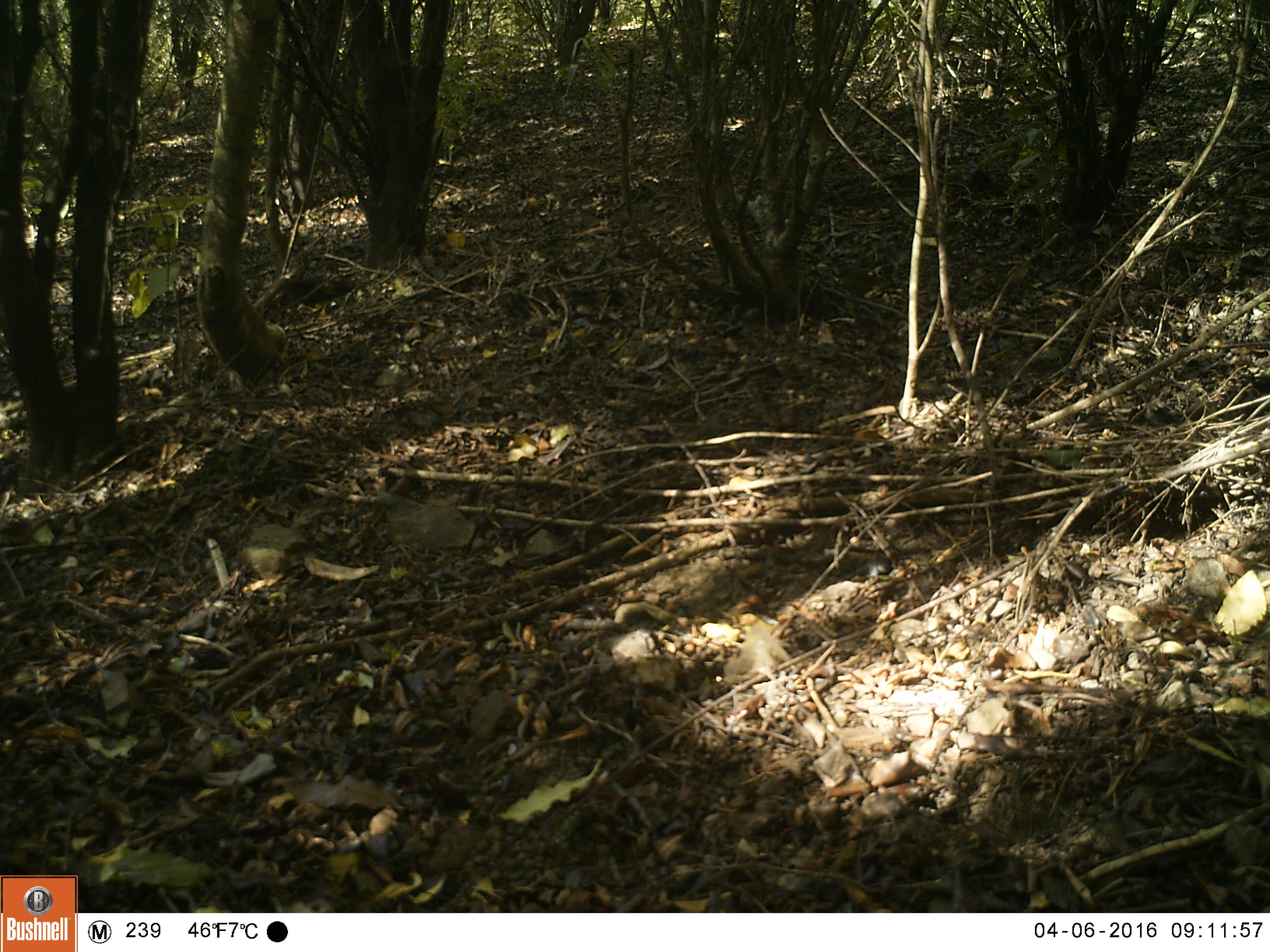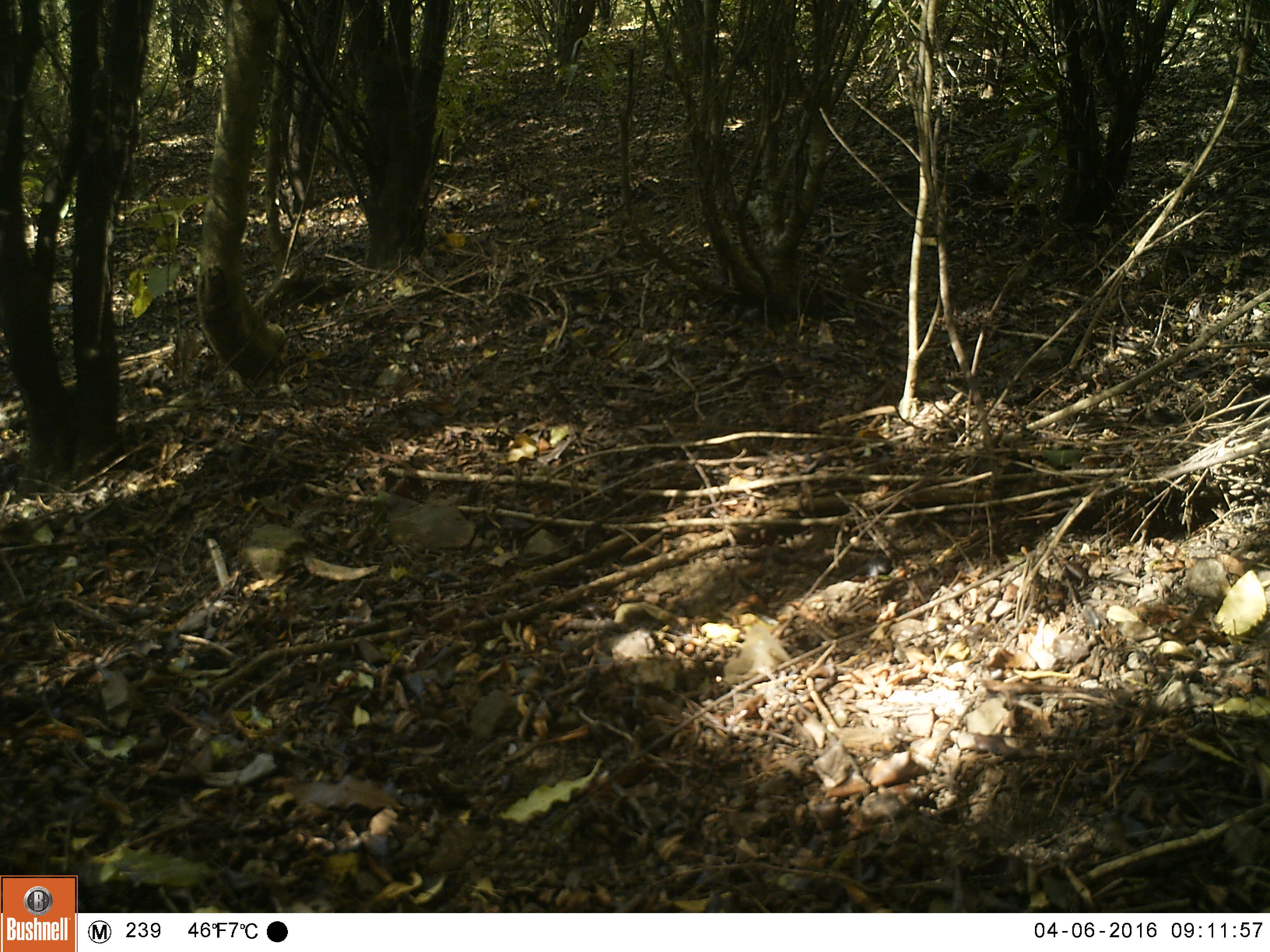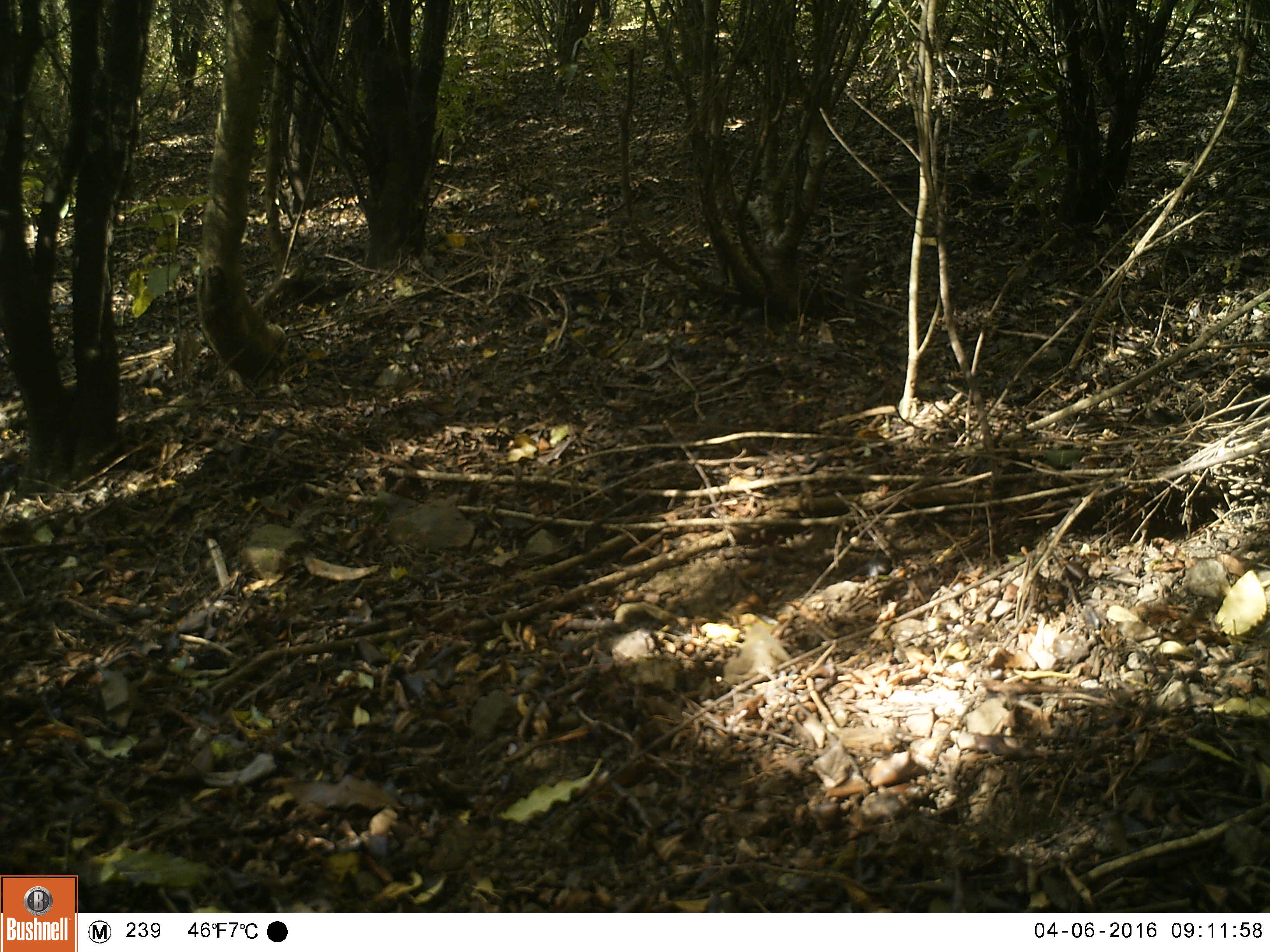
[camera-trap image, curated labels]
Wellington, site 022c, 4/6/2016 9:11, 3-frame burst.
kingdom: Animalia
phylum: Chordata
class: Aves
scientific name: Aves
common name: bird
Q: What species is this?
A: Bird (Aves).